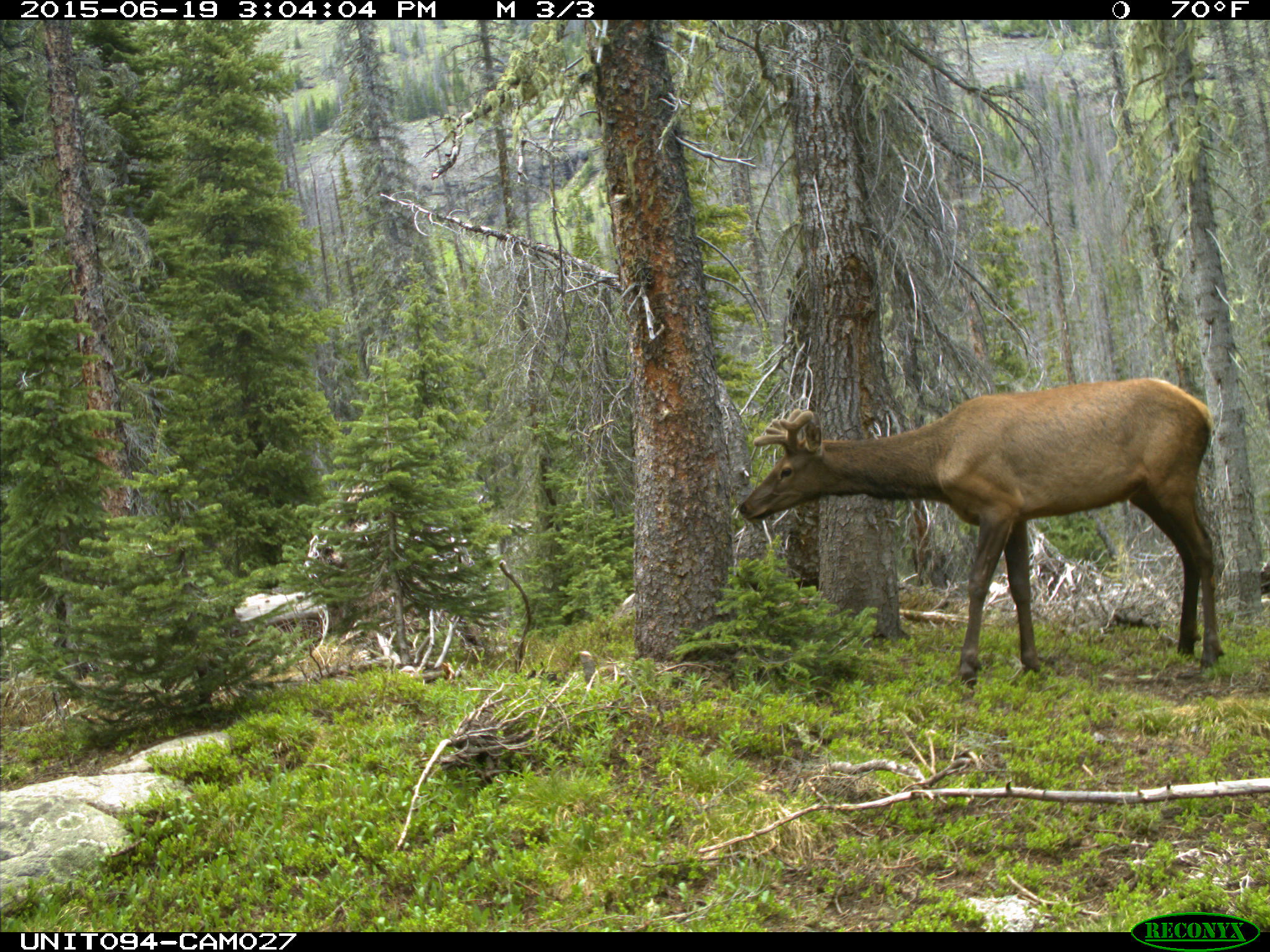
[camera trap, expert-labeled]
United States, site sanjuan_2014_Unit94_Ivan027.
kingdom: Animalia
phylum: Chordata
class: Mammalia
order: Artiodactyla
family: Cervidae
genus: Cervus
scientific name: Cervus elaphus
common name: red deer